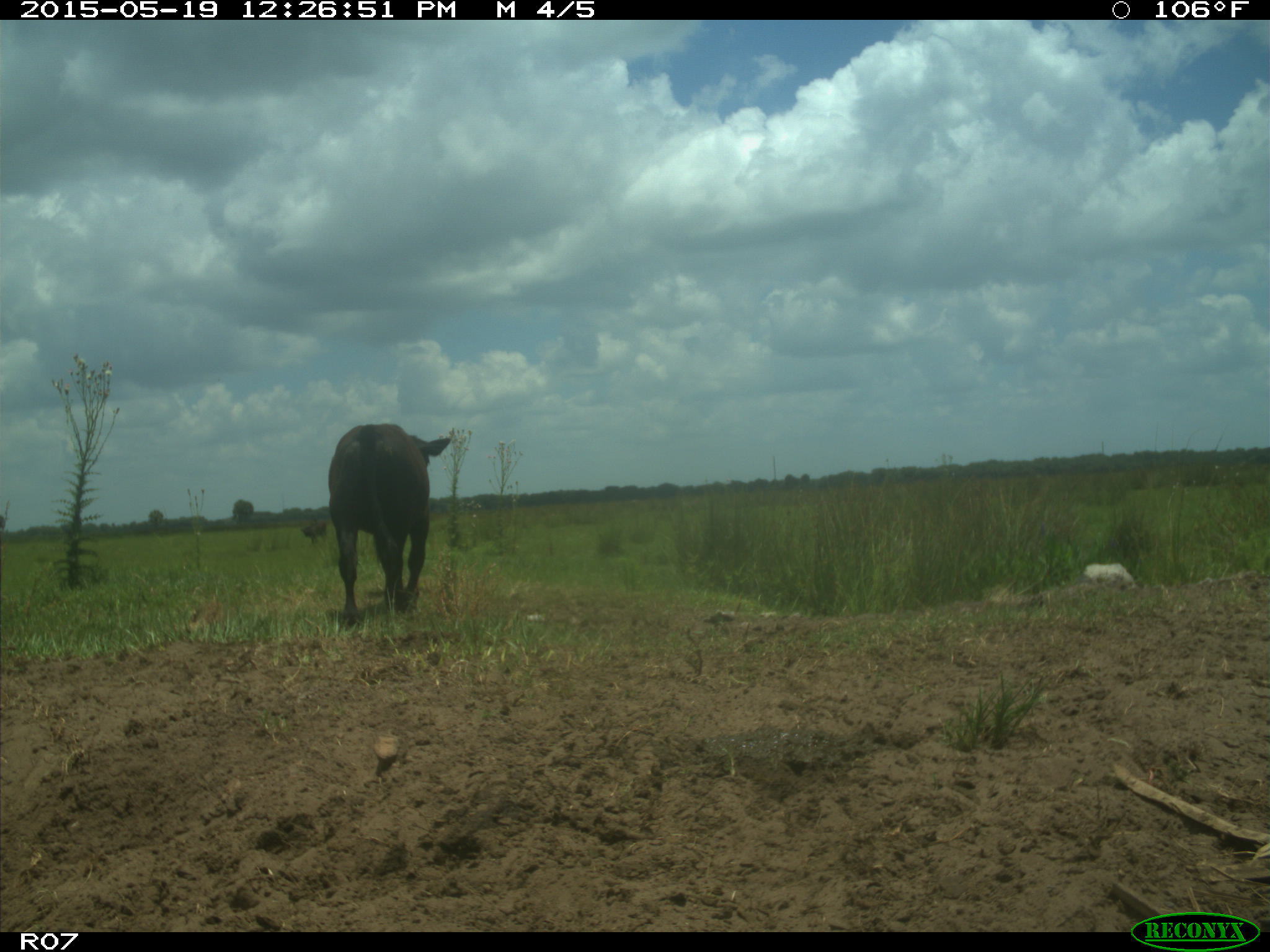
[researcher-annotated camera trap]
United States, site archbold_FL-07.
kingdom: Animalia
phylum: Chordata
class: Mammalia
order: Artiodactyla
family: Bovidae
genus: Bos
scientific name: Bos taurus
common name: domestic cow